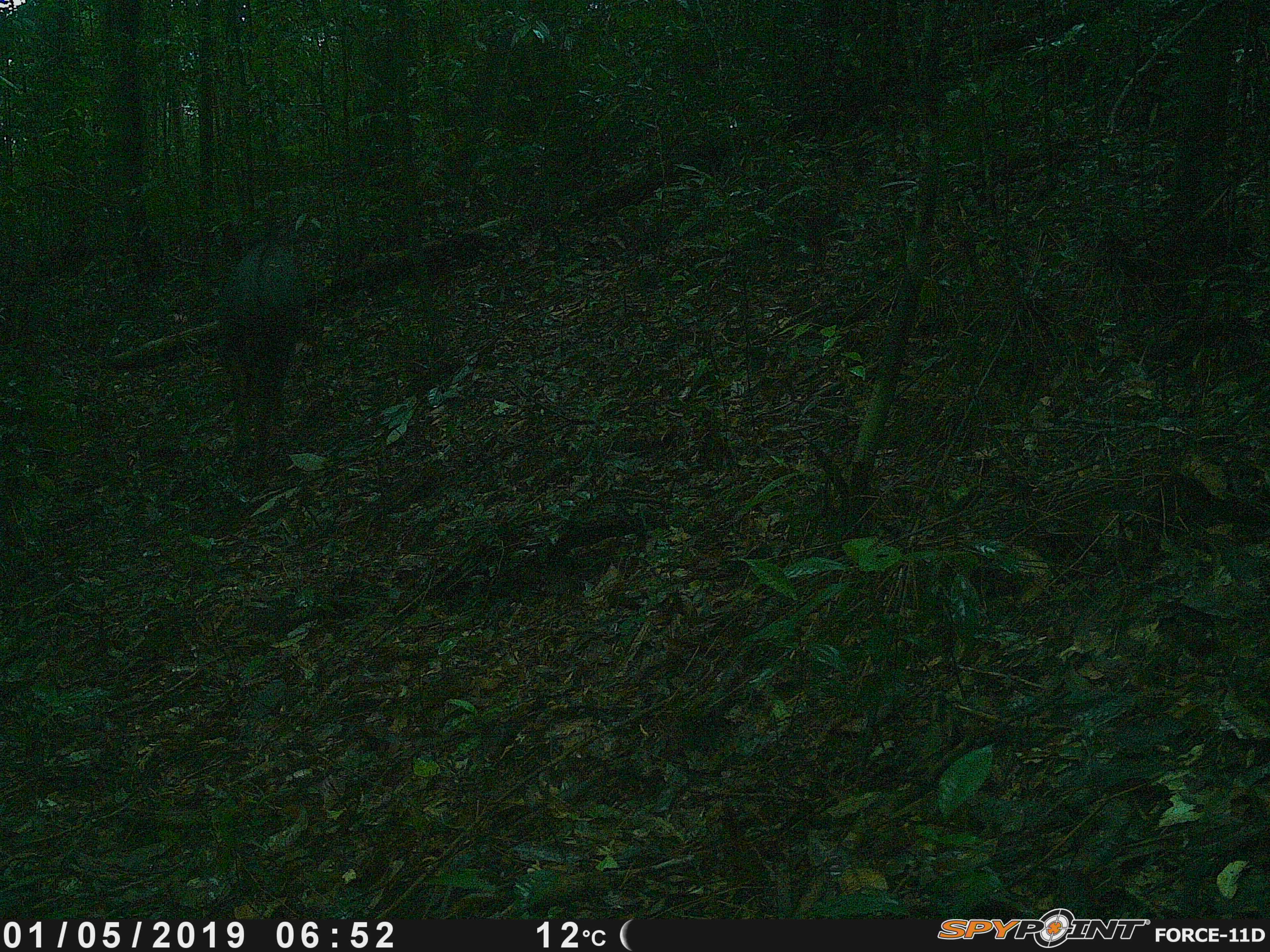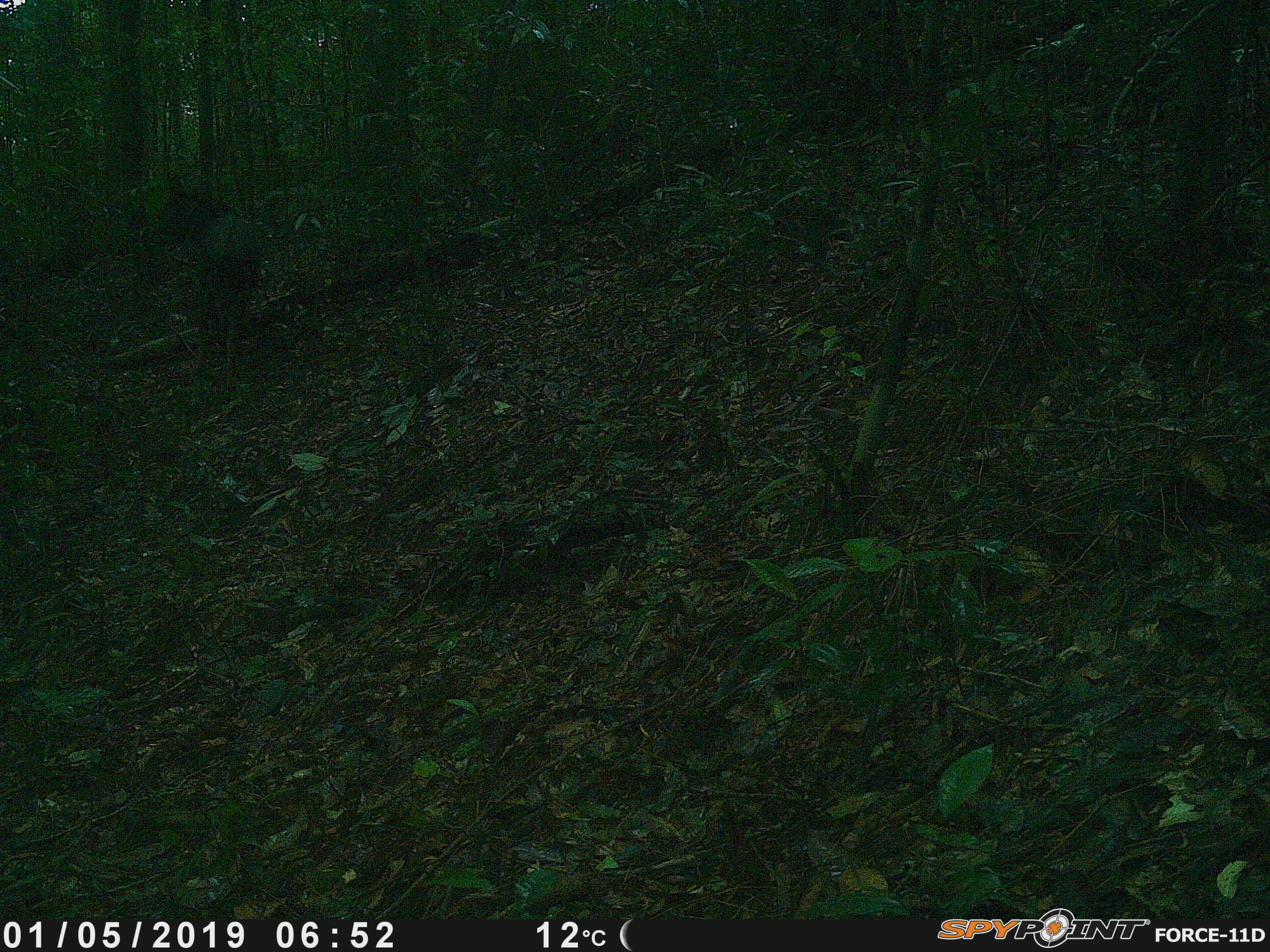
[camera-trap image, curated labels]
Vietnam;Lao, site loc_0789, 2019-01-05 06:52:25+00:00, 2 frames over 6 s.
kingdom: Animalia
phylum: Chordata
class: Mammalia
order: Artiodactyla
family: Bovidae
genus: Capricornis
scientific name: Capricornis sumatraensis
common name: chinese serow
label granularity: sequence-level